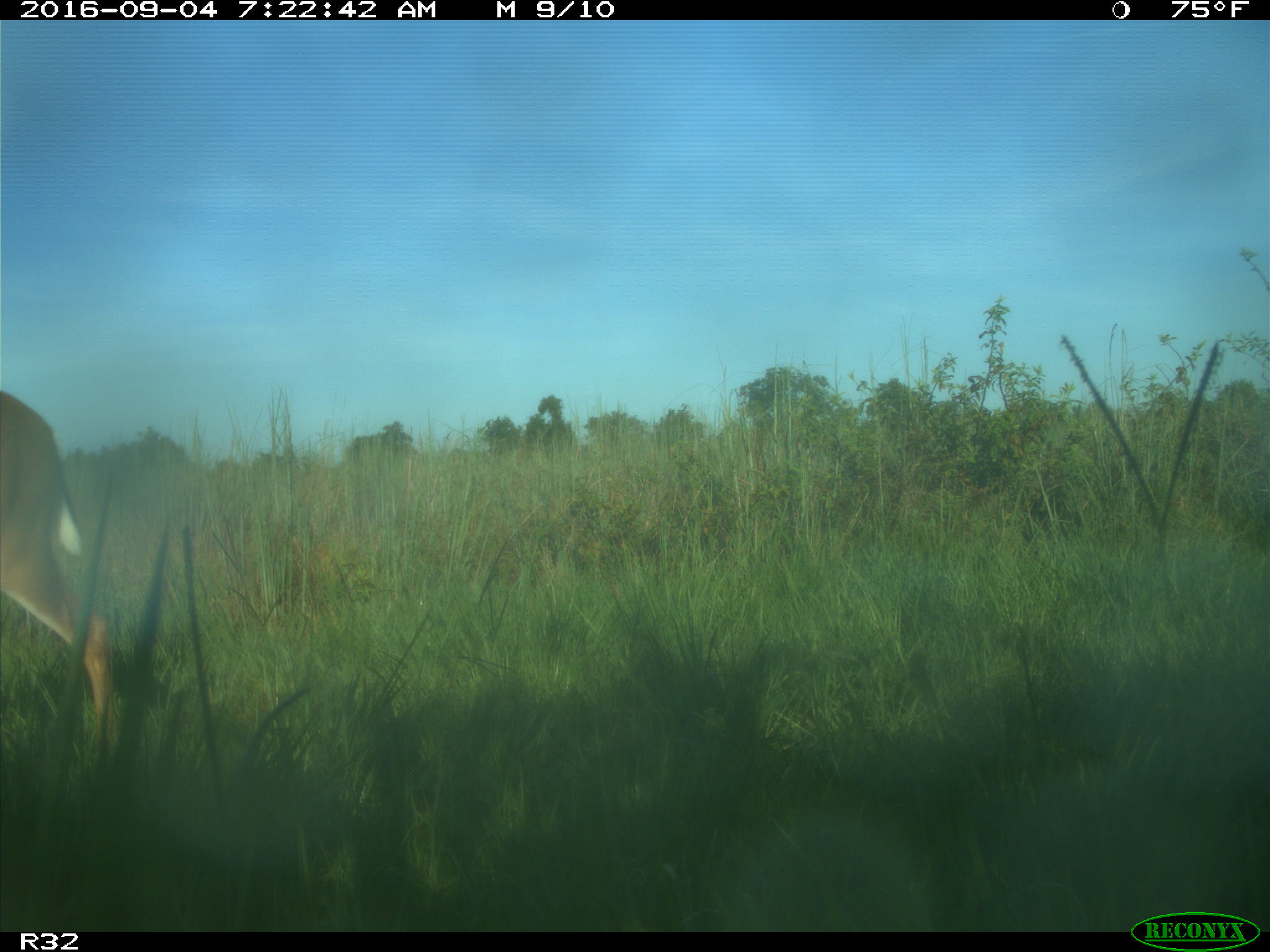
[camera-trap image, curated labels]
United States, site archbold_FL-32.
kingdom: Animalia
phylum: Chordata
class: Mammalia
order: Artiodactyla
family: Cervidae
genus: Odocoileus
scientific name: Odocoileus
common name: deer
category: unidentified deer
Unidentified deer (deer) (Odocoileus).